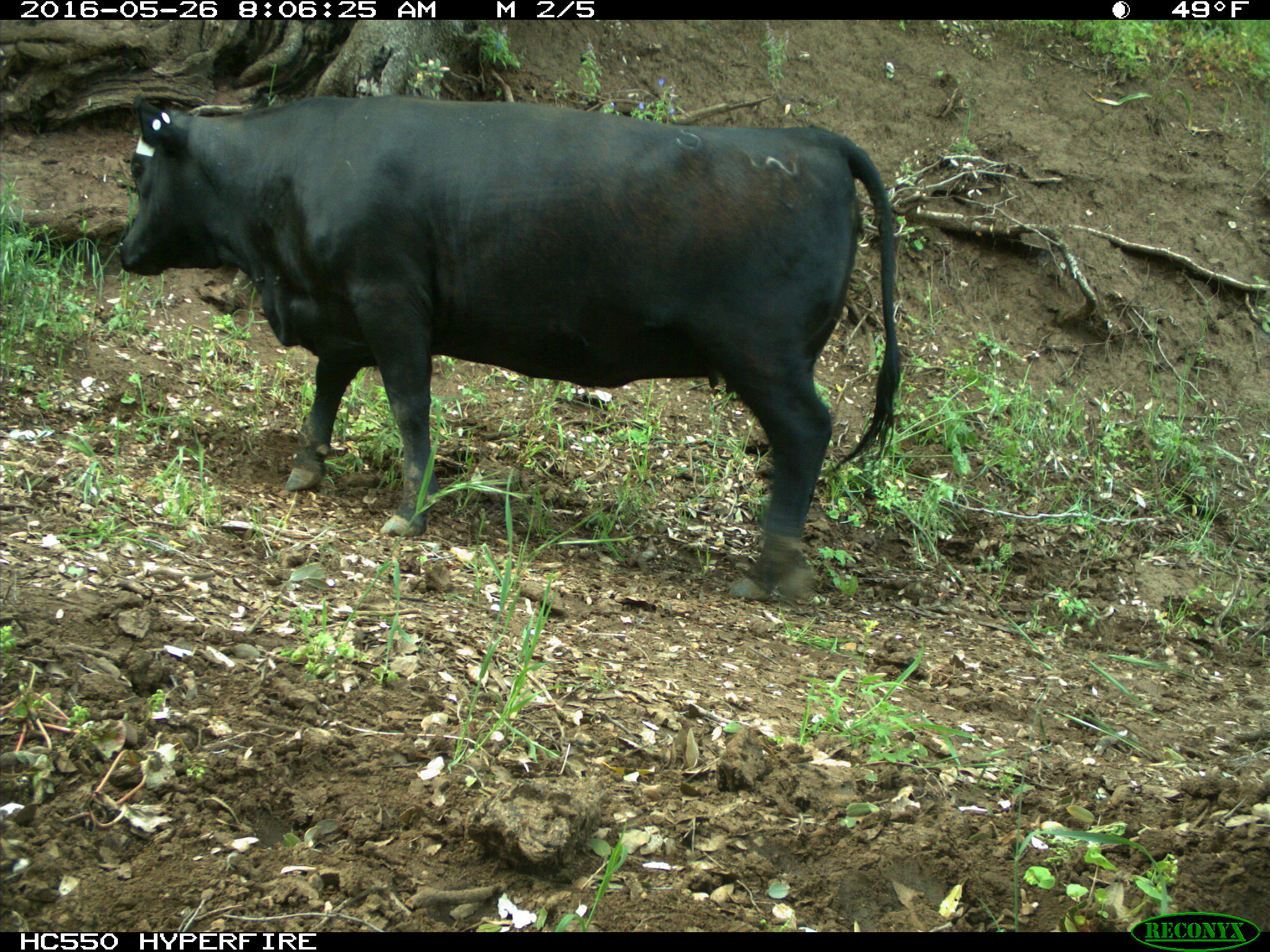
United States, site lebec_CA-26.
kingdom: Animalia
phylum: Chordata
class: Mammalia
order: Artiodactyla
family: Bovidae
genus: Bos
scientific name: Bos taurus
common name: domestic cow